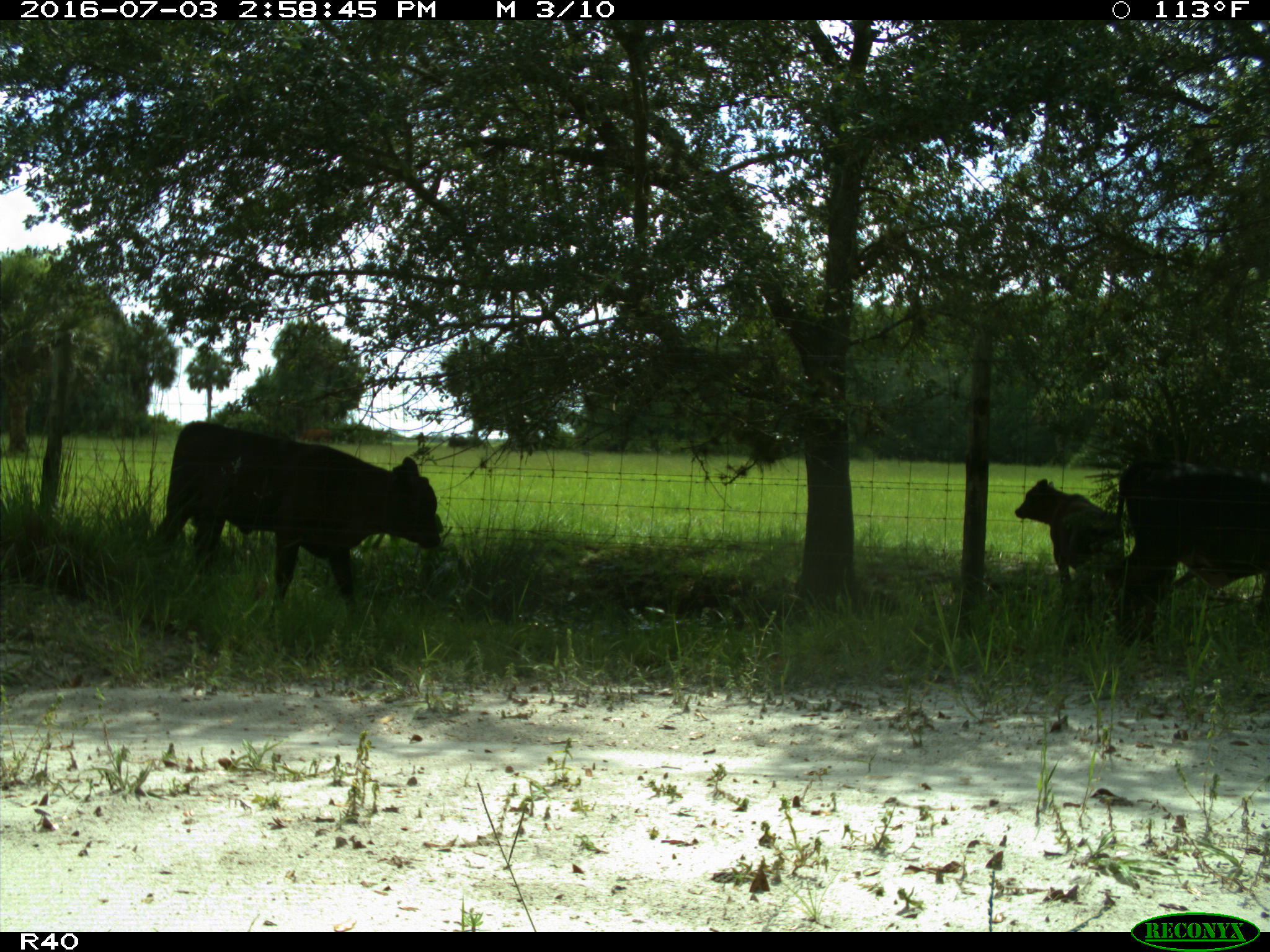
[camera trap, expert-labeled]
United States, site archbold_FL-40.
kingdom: Animalia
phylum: Chordata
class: Mammalia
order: Artiodactyla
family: Bovidae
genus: Bos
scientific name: Bos taurus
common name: domestic cow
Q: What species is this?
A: Bos taurus (domestic cow).